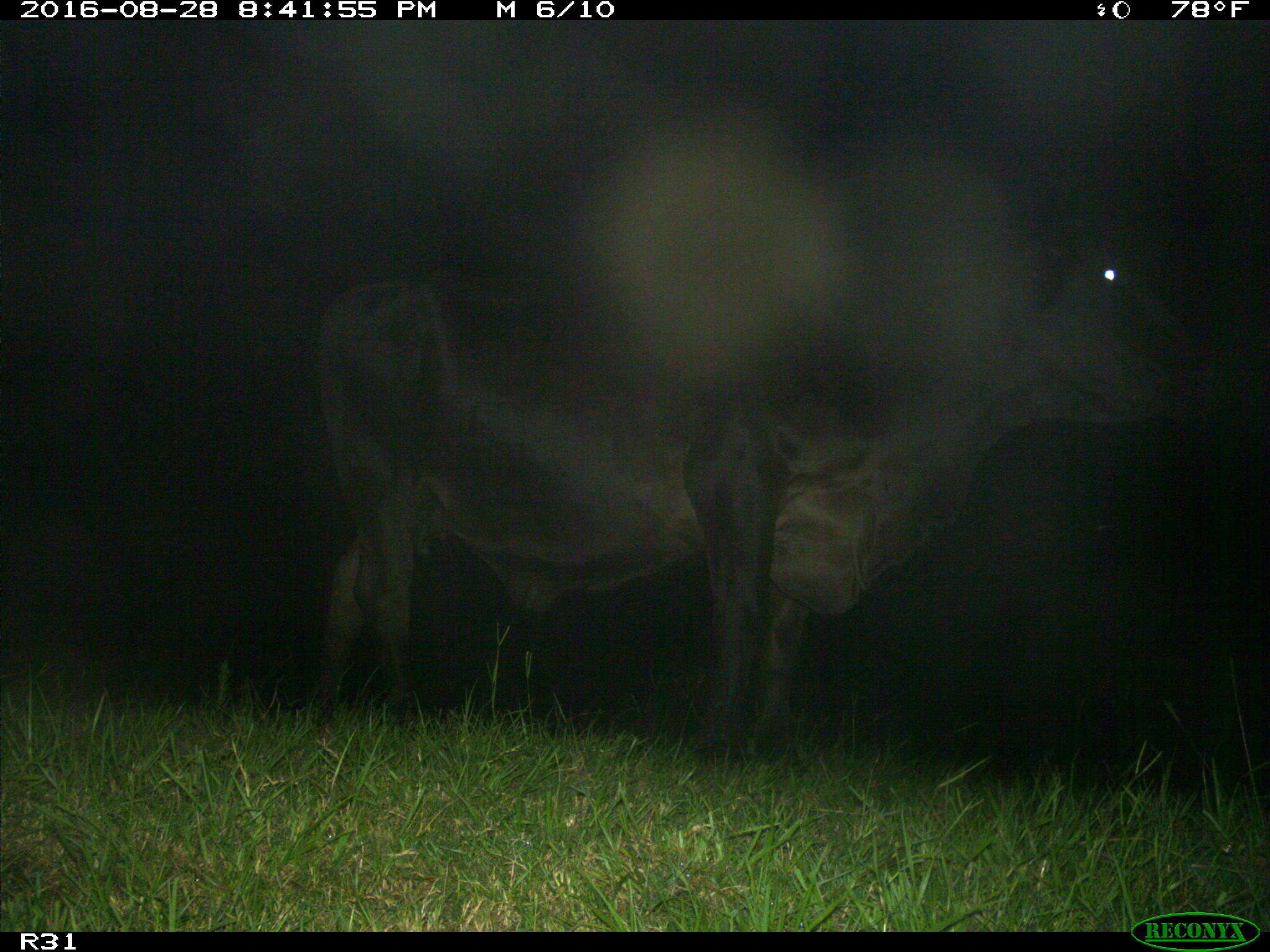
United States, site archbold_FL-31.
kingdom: Animalia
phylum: Chordata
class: Mammalia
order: Artiodactyla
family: Bovidae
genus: Bos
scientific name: Bos taurus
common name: domestic cow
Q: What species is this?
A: Bos taurus (domestic cow).